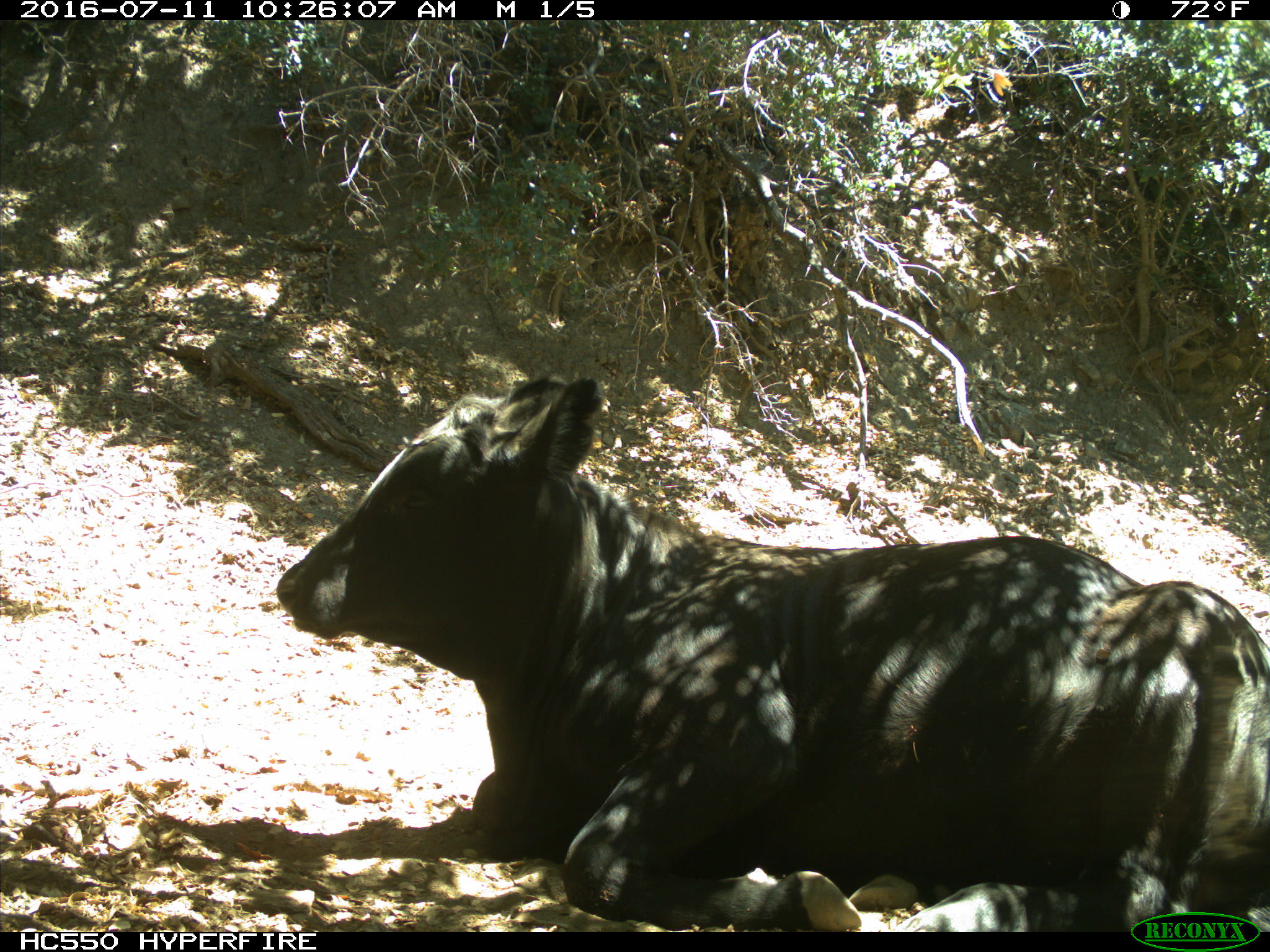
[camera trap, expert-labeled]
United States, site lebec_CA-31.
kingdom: Animalia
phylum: Chordata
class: Mammalia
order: Artiodactyla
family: Bovidae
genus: Bos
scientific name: Bos taurus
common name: domestic cow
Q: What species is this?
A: Bos taurus (domestic cow).